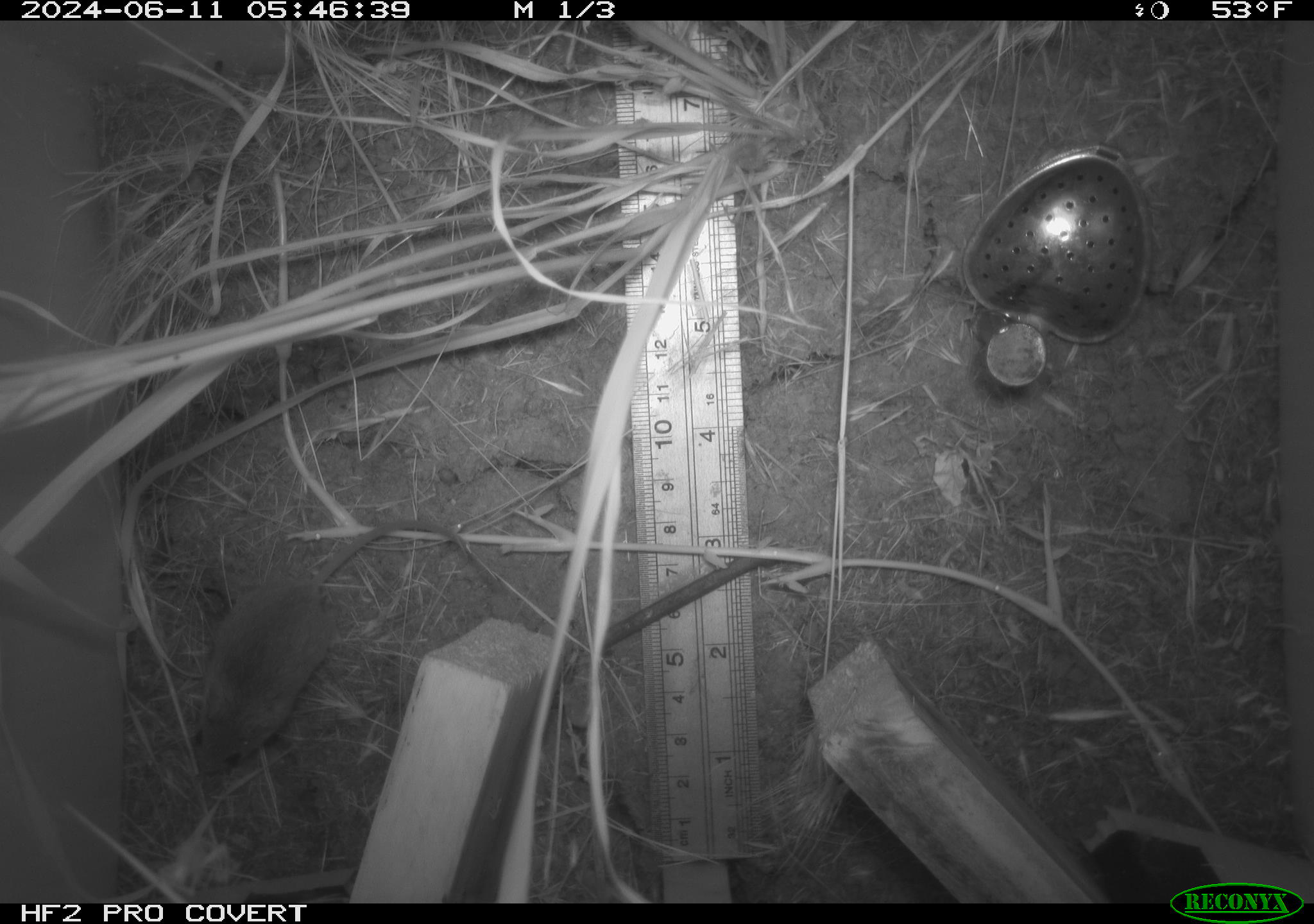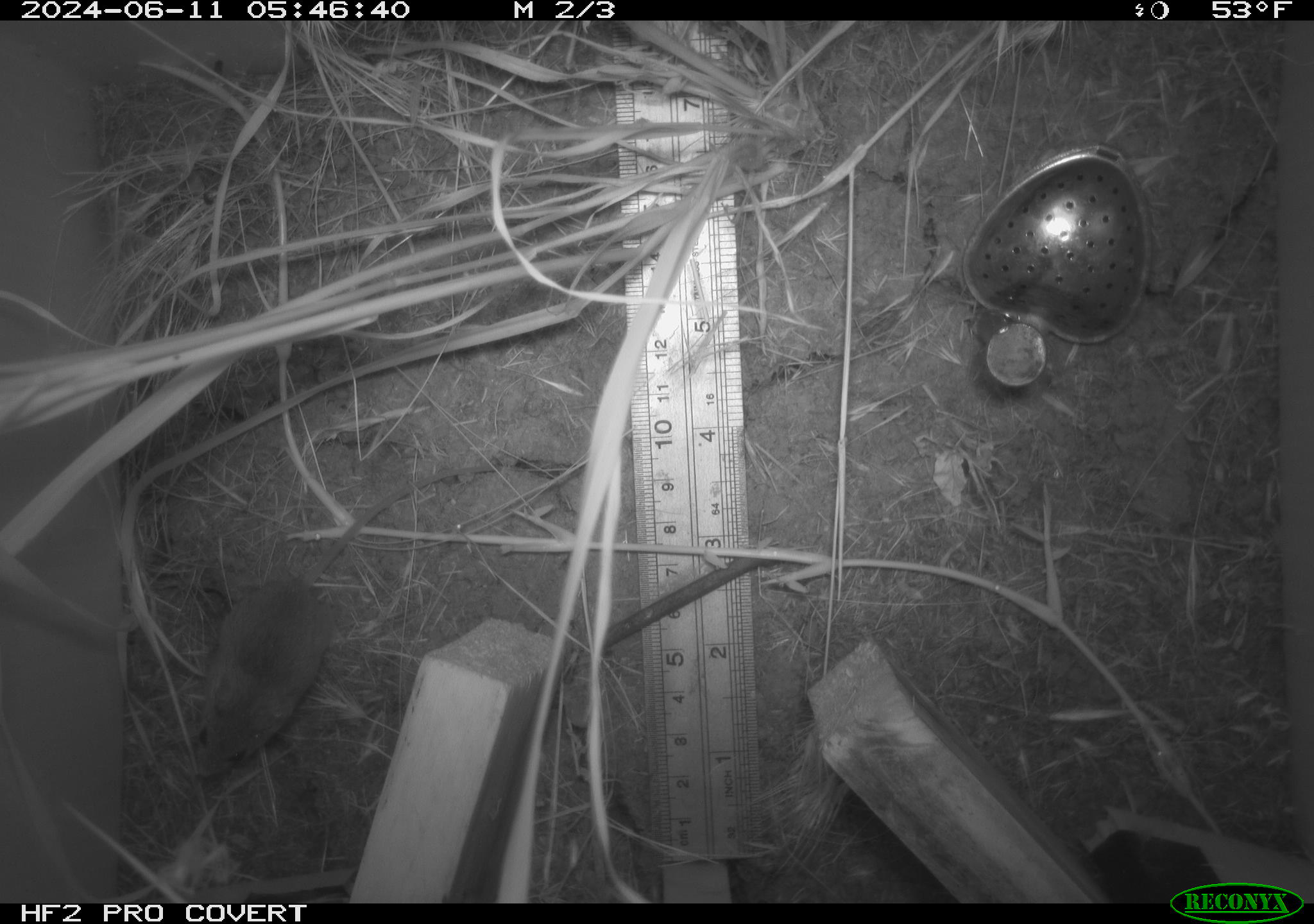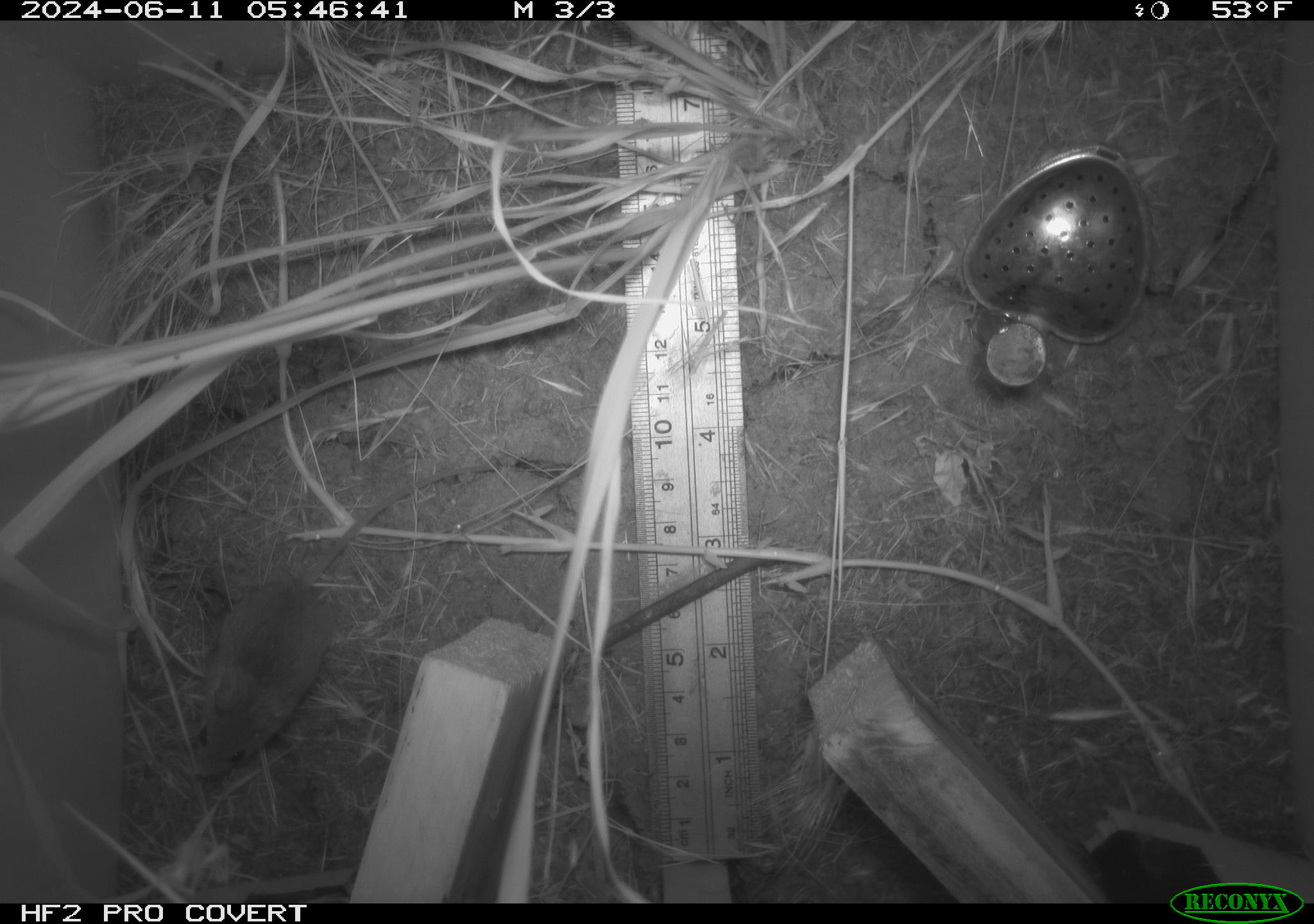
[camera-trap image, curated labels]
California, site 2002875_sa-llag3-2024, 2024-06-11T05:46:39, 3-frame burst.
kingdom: Animalia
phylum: Chordata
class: Mammalia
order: Rodentia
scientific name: Rodentia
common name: rodent